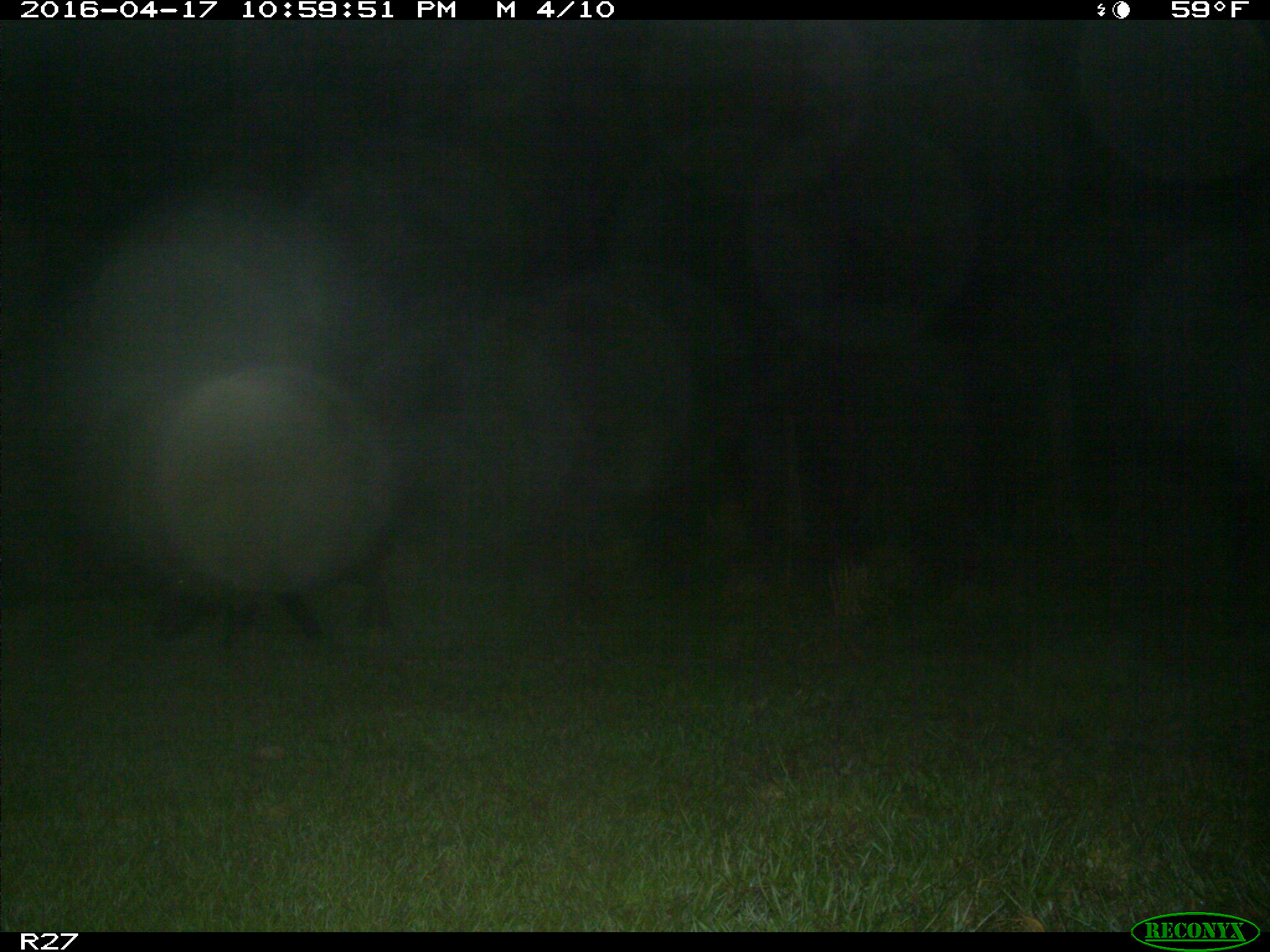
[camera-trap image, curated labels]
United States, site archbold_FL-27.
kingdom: Animalia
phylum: Chordata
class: Mammalia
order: Artiodactyla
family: Suidae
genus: Sus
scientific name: Sus scrofa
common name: wild boar